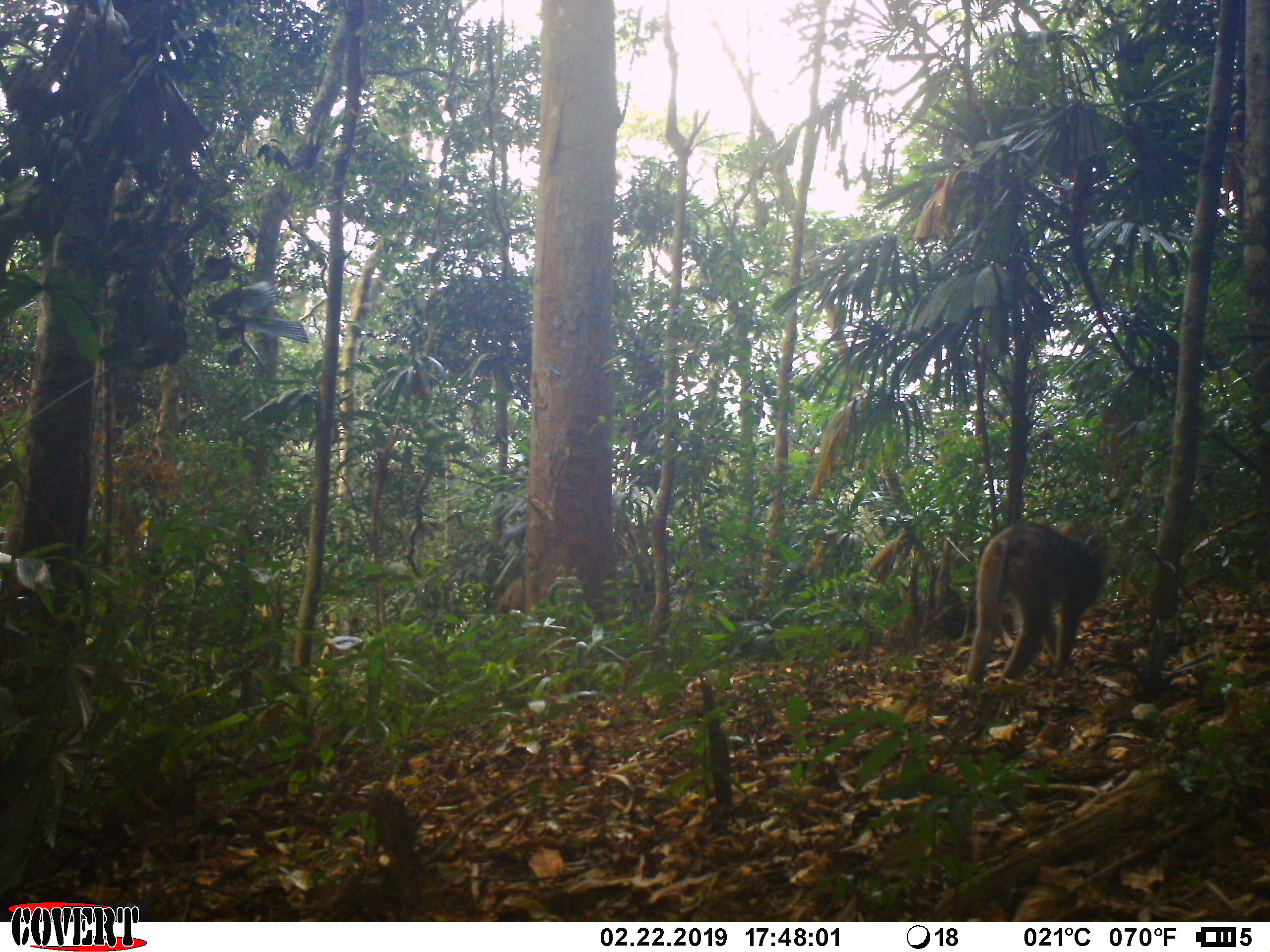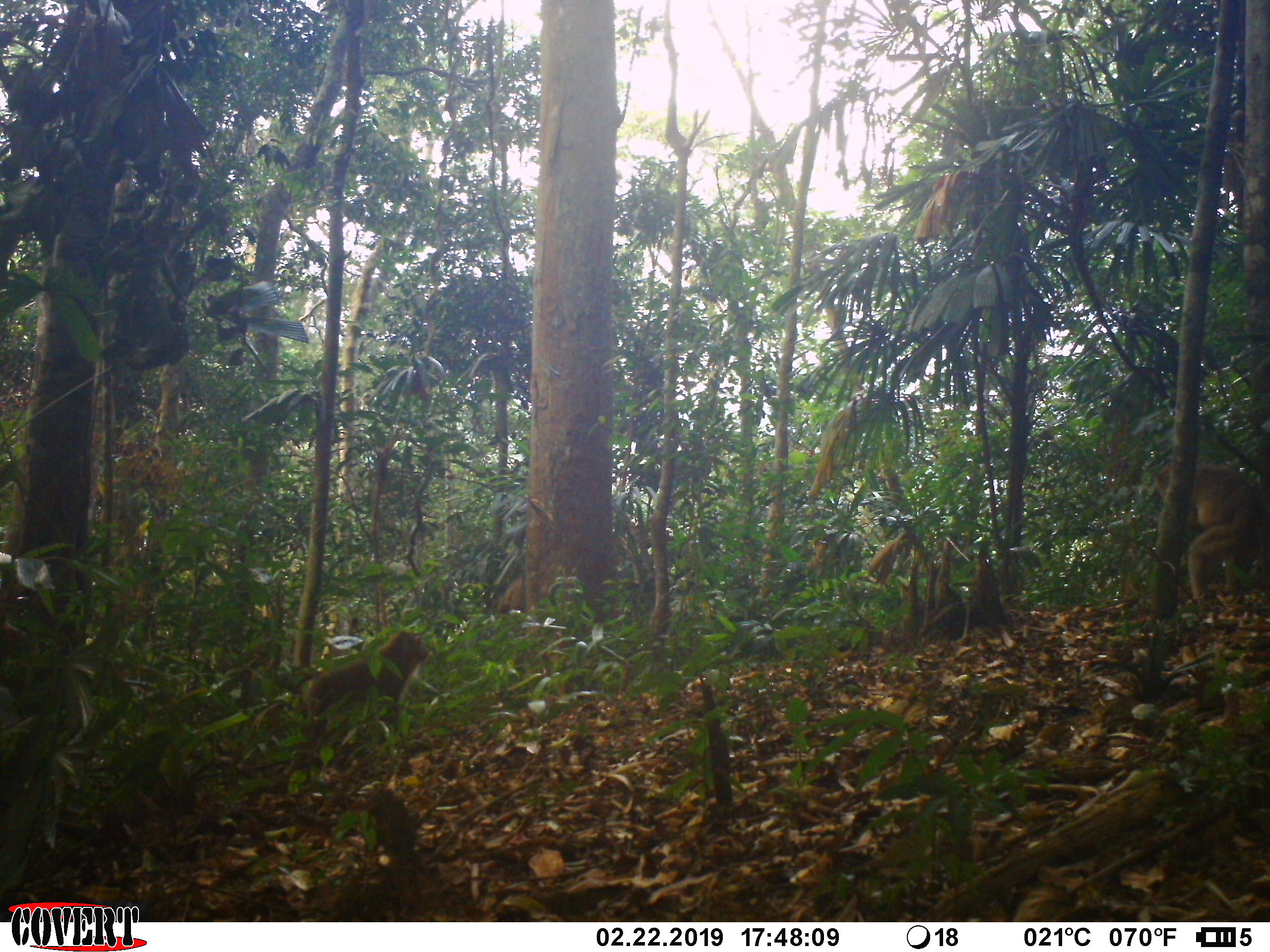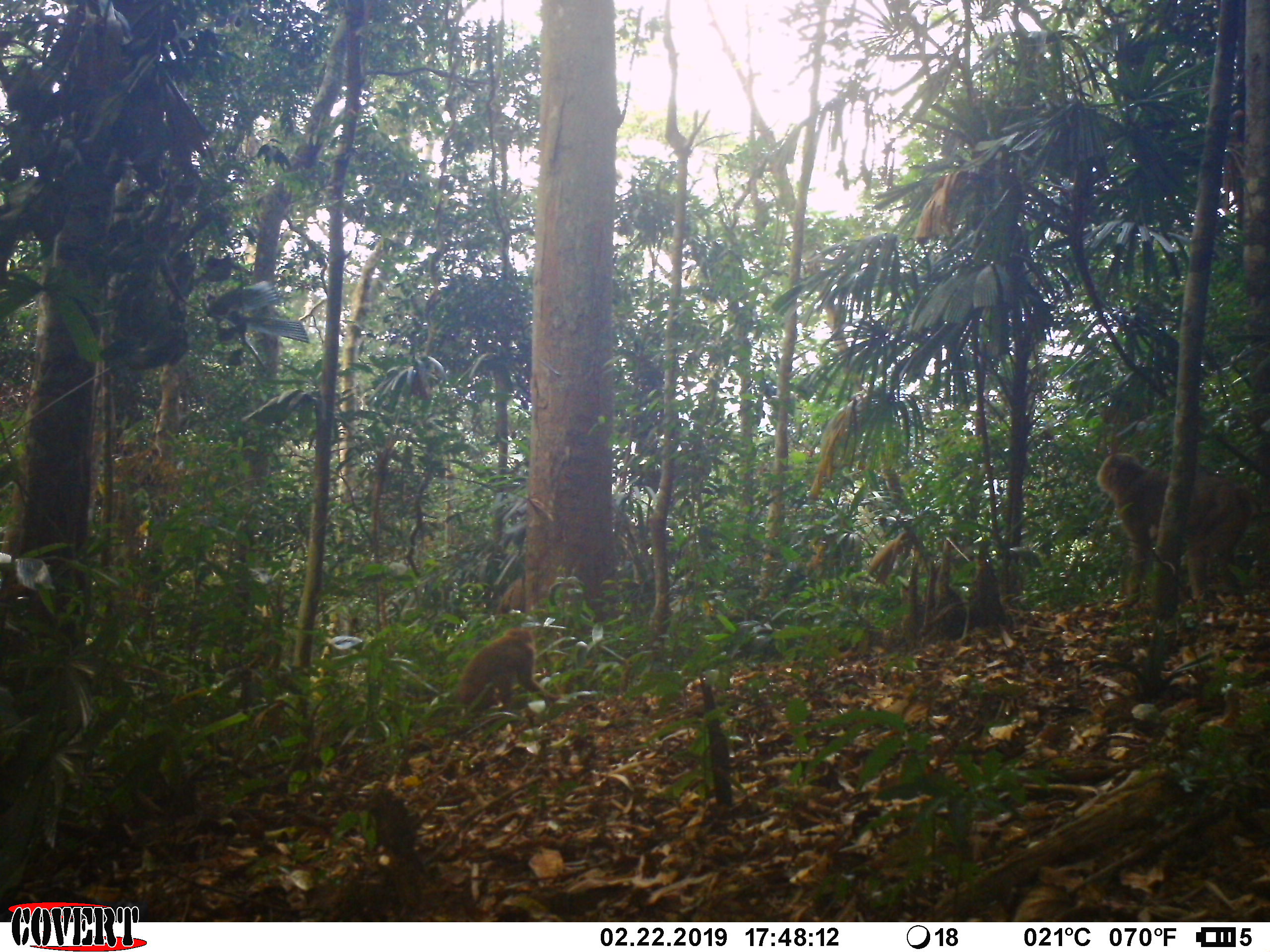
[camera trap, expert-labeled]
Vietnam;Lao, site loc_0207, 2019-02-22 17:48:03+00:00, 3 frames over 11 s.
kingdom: Animalia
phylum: Chordata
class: Mammalia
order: Primates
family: Cercopithecidae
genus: Macaca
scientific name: Macaca nemestrina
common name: pig-tailed macaque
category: pig tailed macaque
Pig tailed macaque (pig-tailed macaque) (Macaca nemestrina). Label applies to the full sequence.